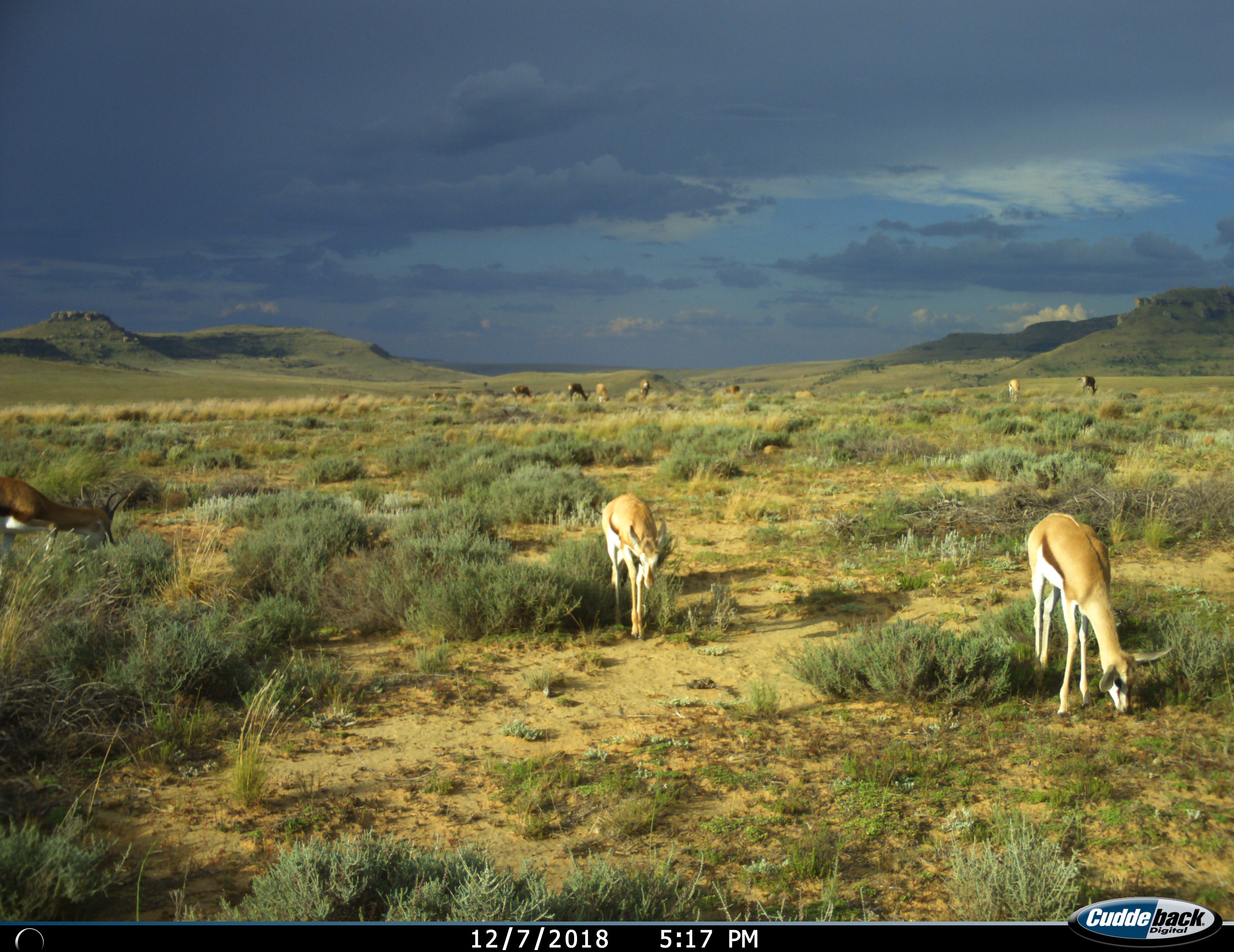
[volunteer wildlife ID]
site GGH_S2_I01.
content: unidentified animal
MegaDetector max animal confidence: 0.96